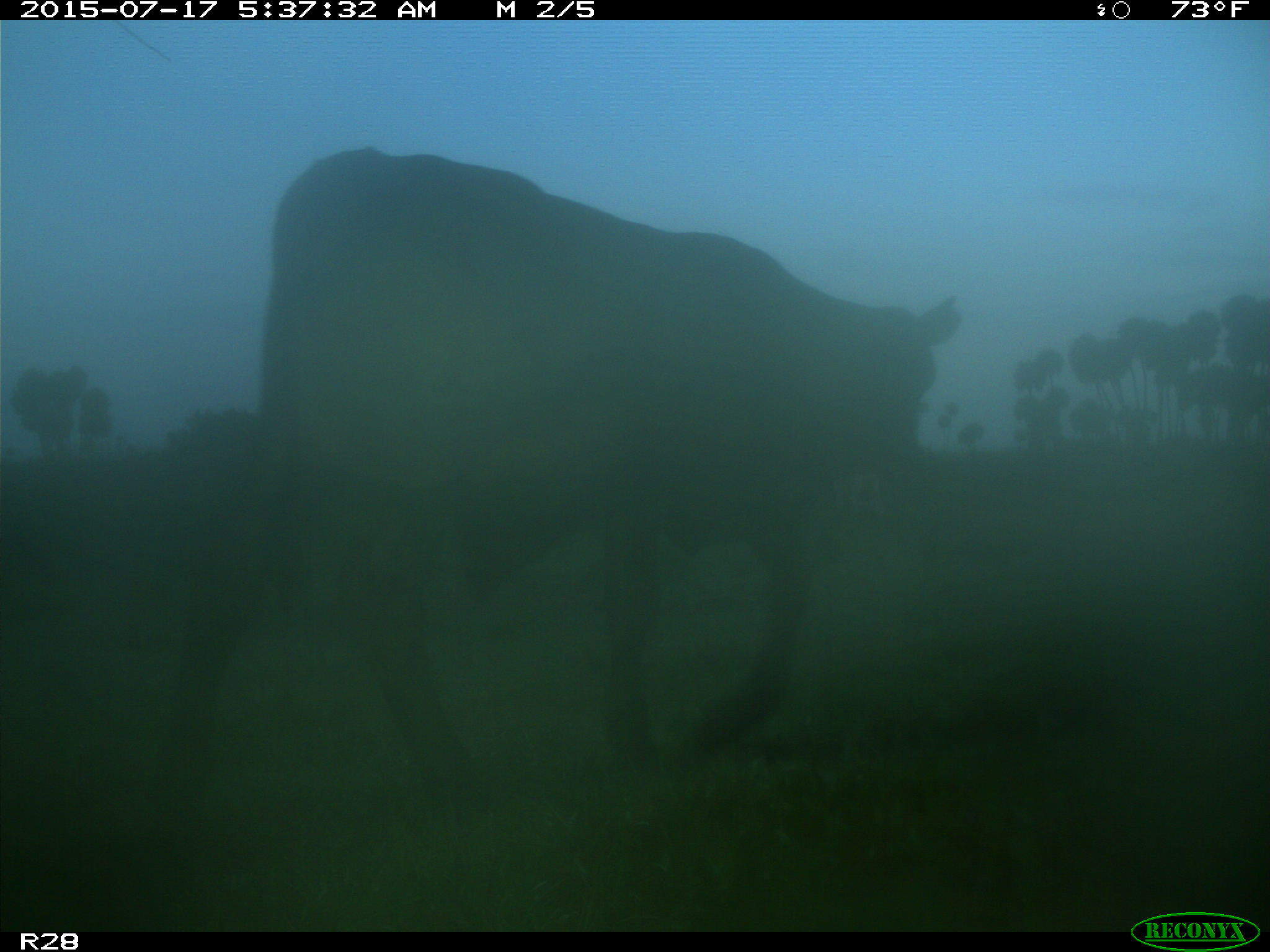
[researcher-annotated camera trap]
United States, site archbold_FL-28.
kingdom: Animalia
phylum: Chordata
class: Mammalia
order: Artiodactyla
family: Bovidae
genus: Bos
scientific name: Bos taurus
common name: domestic cow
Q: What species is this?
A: Bos taurus (domestic cow).